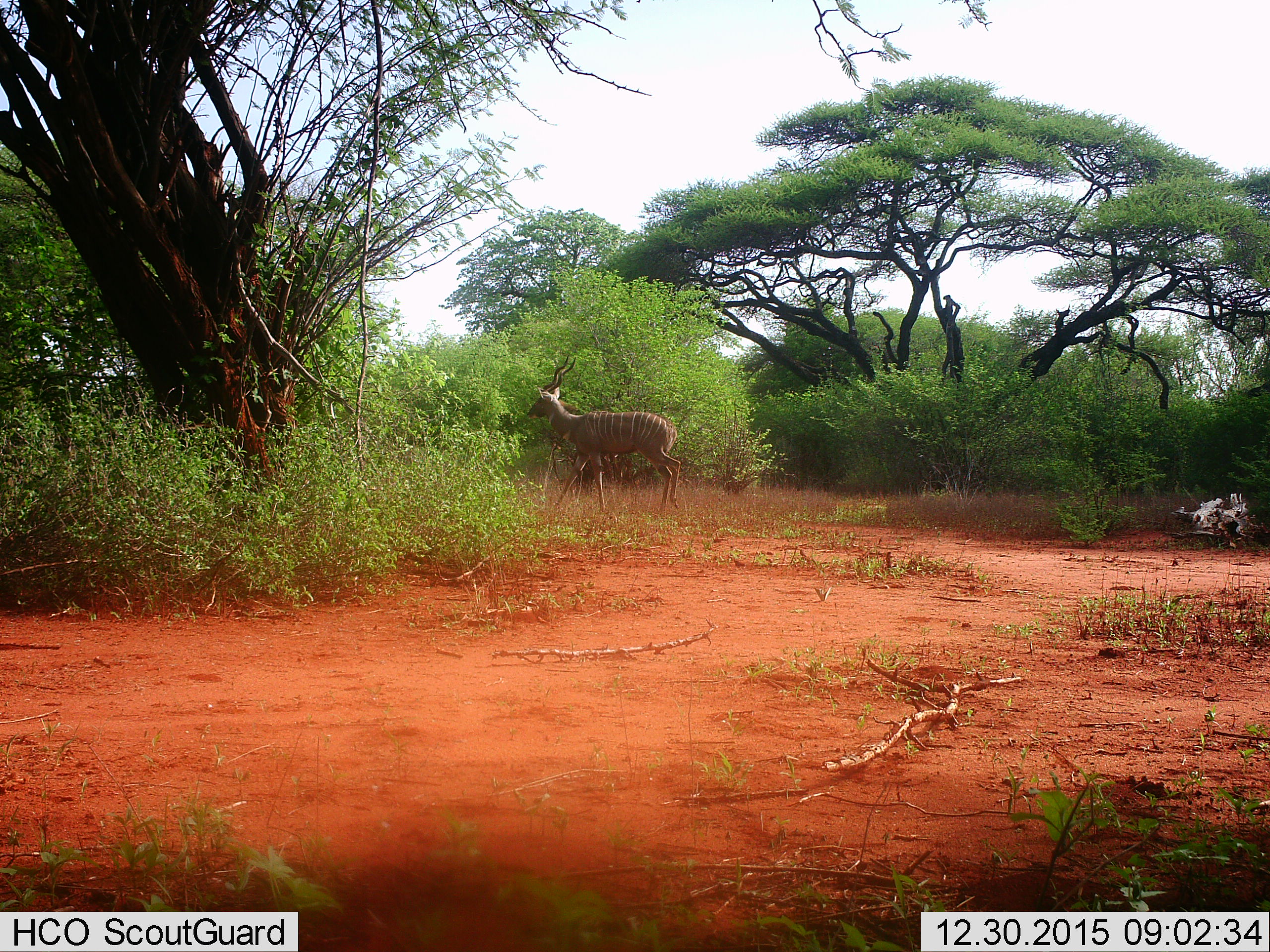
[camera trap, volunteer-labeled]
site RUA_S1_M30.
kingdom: Animalia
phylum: Chordata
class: Mammalia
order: Artiodactyla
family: Bovidae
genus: Tragelaphus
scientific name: Tragelaphus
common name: kudu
Kudu (Tragelaphus), count 1. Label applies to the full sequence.